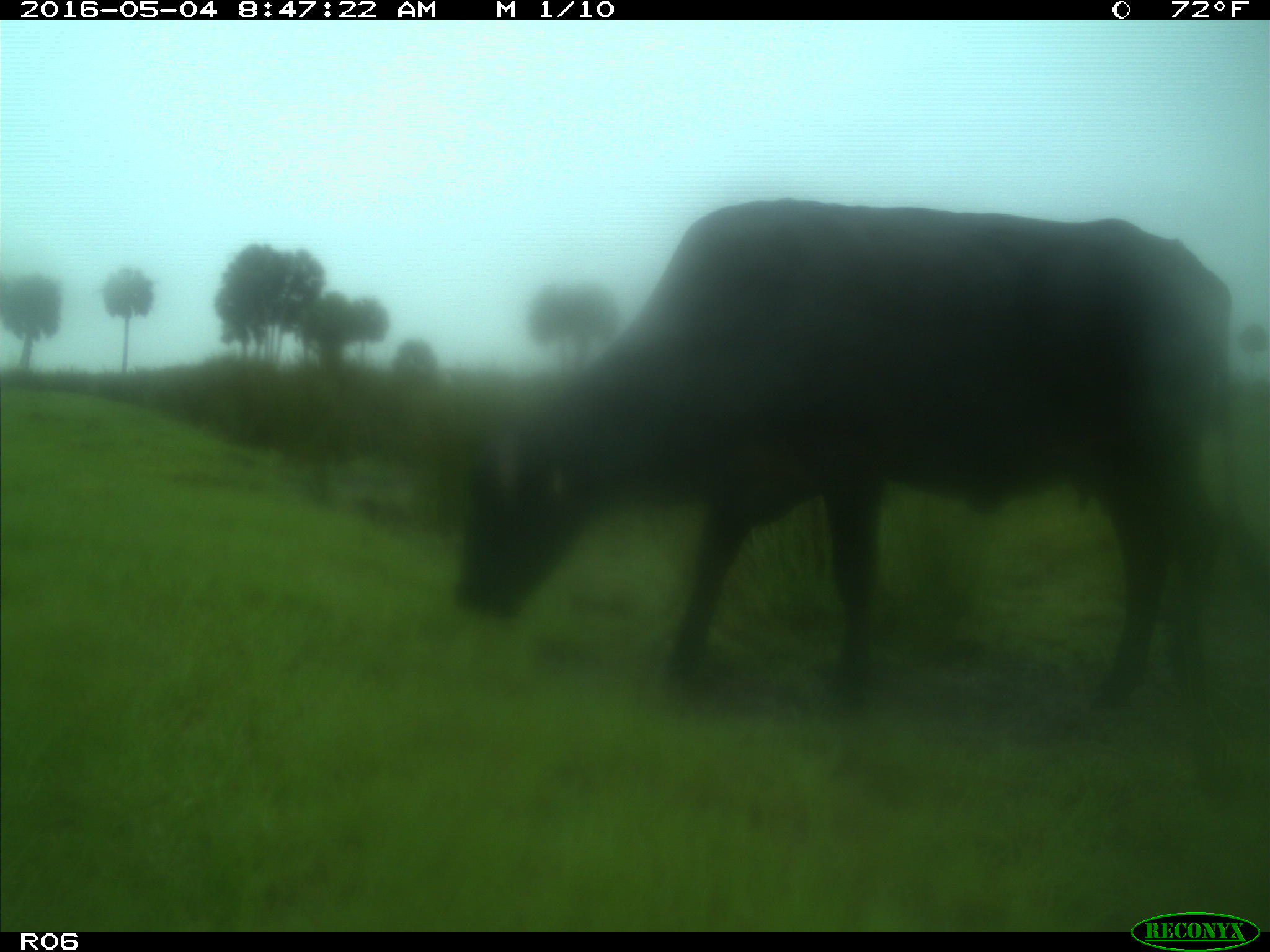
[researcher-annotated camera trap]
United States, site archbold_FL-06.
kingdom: Animalia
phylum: Chordata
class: Mammalia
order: Artiodactyla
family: Bovidae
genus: Bos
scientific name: Bos taurus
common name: domestic cow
Bos taurus (domestic cow).